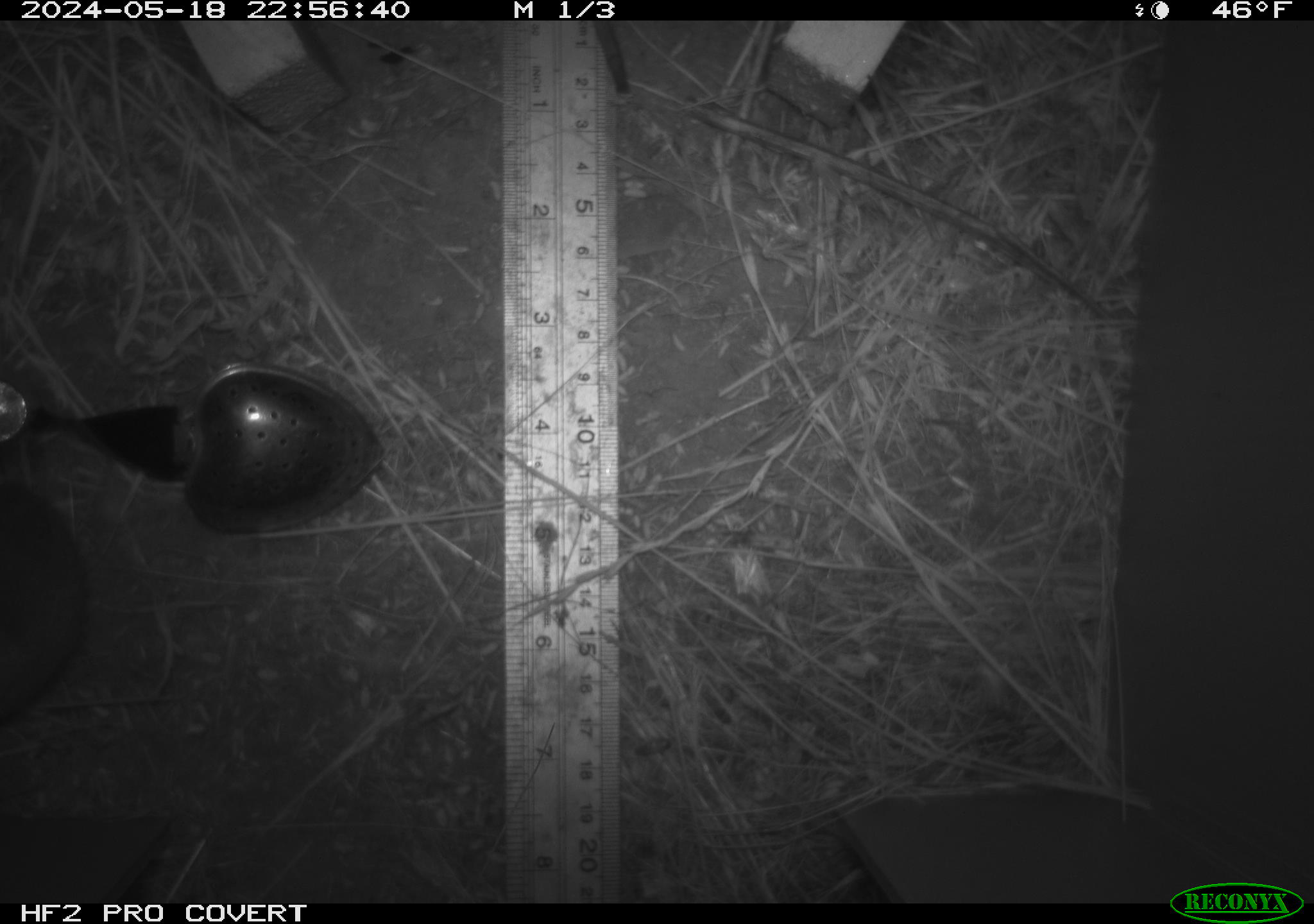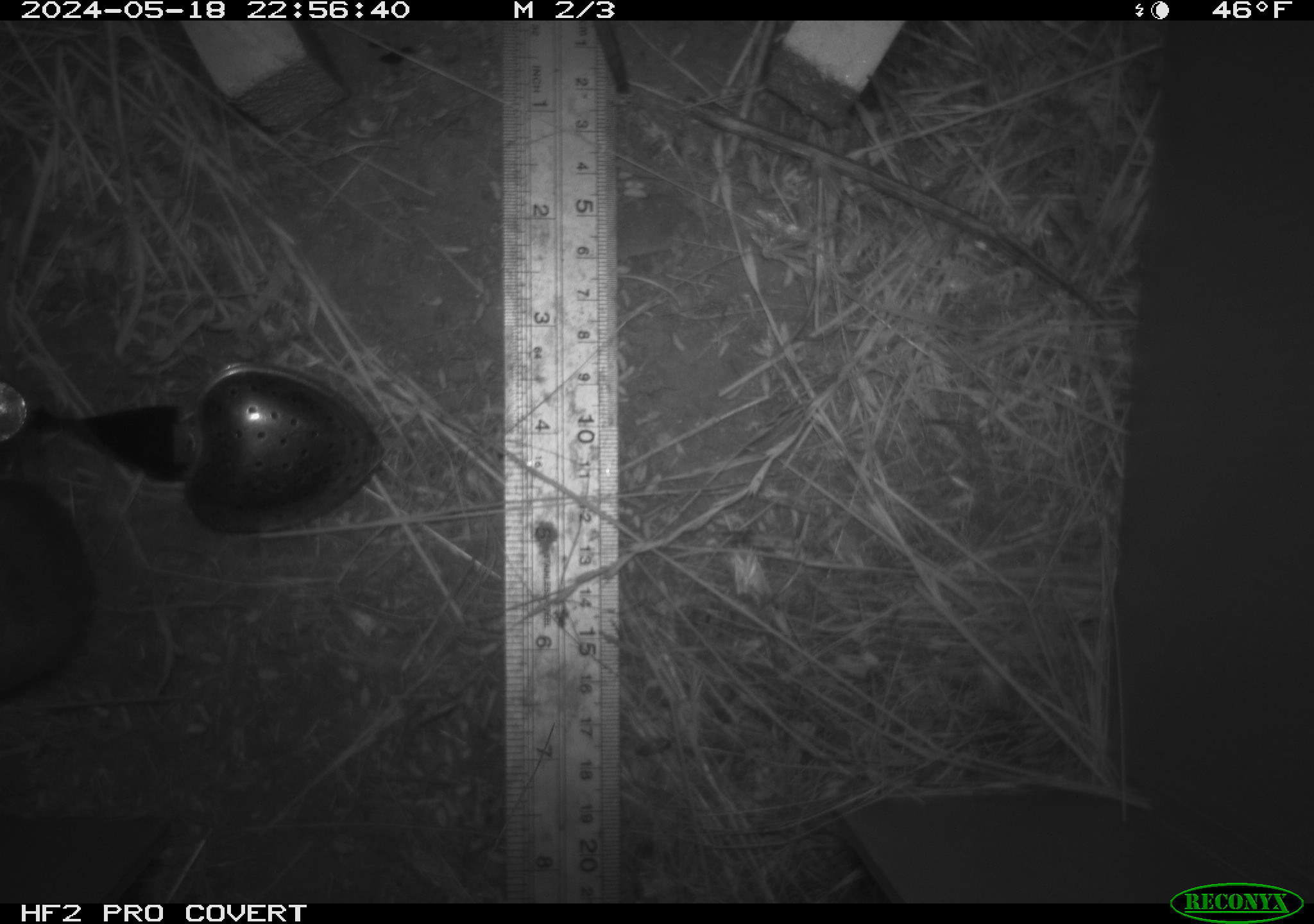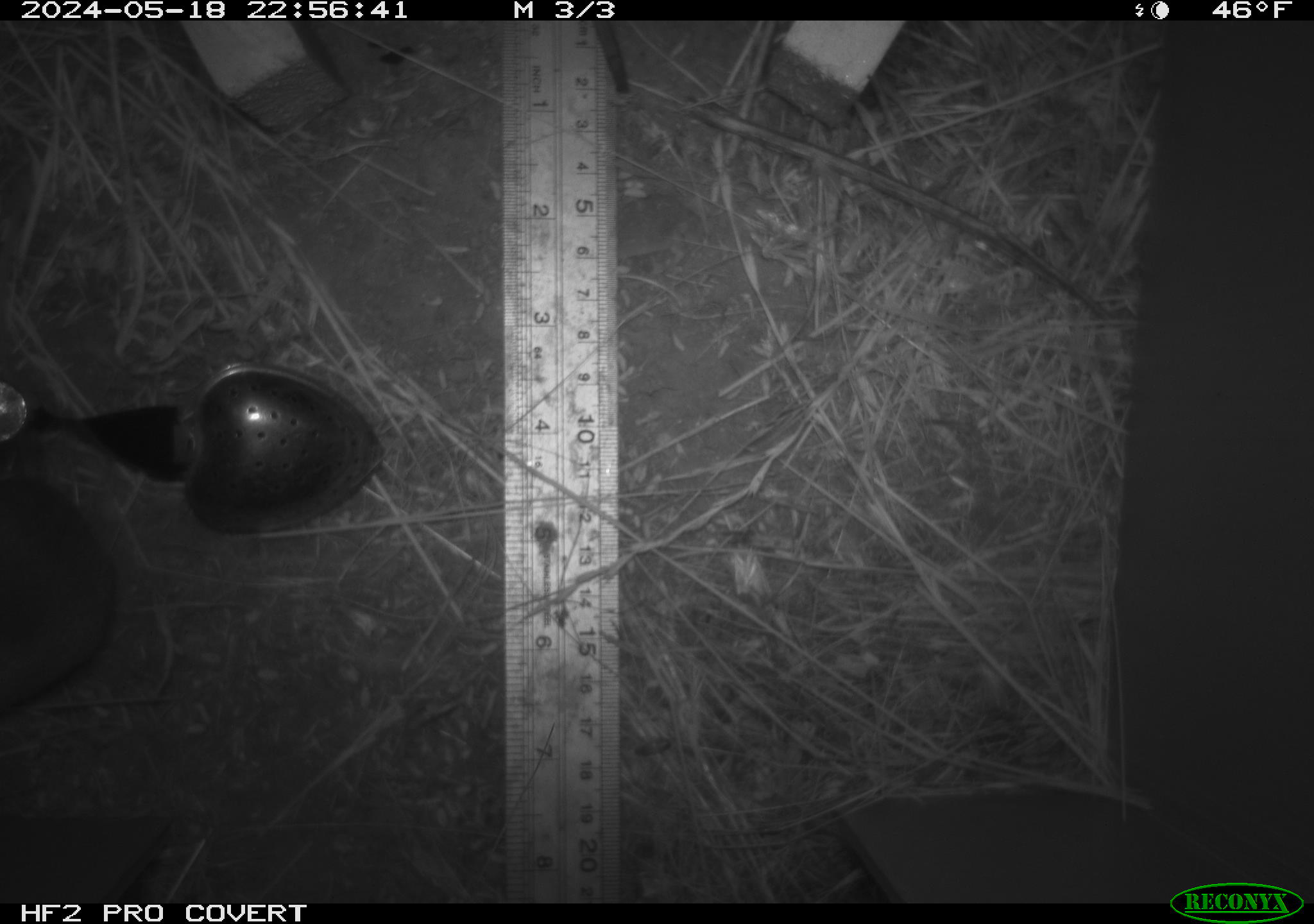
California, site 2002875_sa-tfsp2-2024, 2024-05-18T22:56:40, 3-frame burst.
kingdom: Animalia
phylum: Chordata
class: Mammalia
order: Rodentia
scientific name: Rodentia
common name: rodent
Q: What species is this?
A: Rodent (Rodentia).